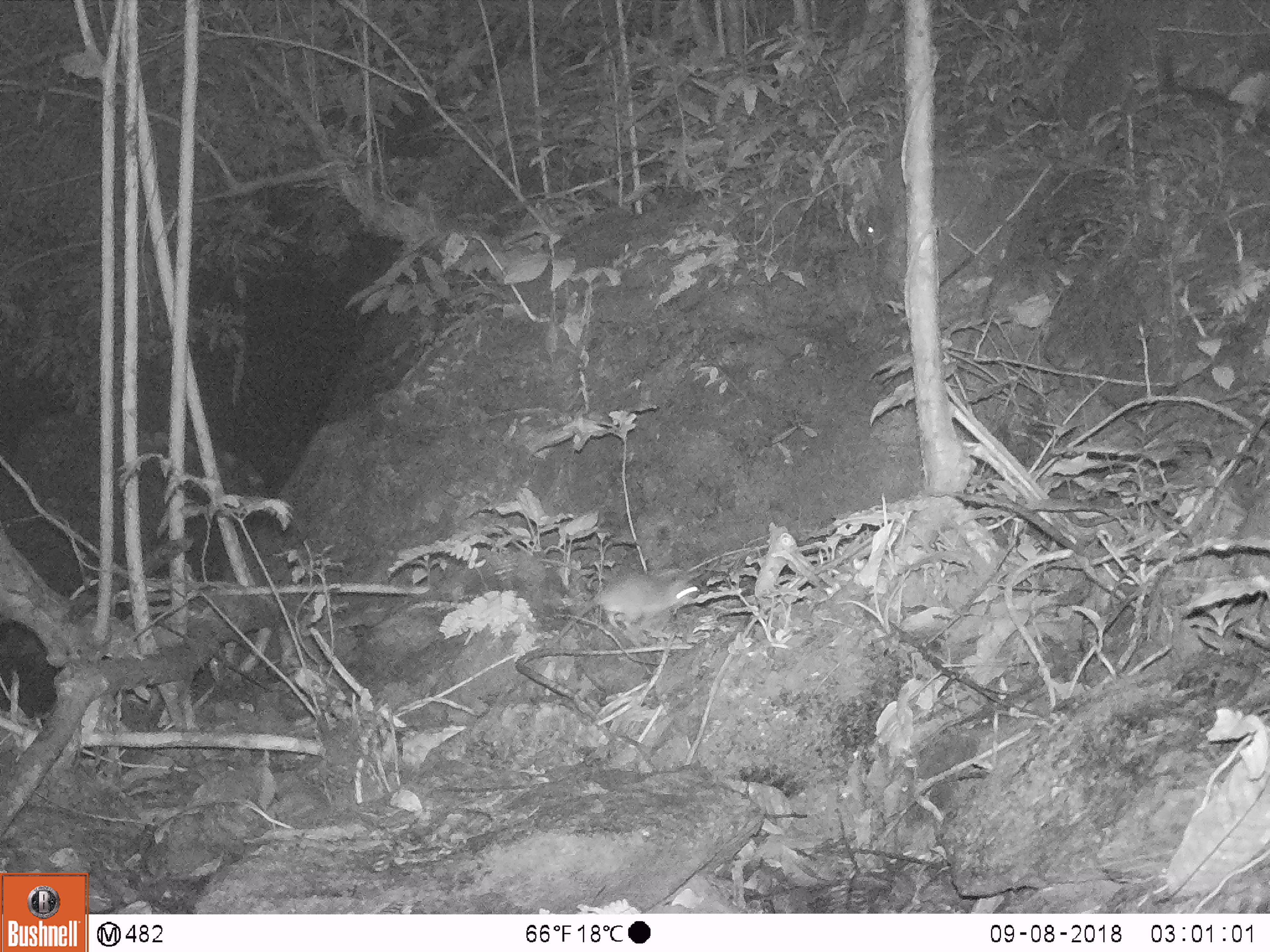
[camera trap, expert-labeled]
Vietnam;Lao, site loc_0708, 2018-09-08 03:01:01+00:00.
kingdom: Animalia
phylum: Chordata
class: Mammalia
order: Rodentia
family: Muridae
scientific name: Muridae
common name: old-world mice and rats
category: unidentified murid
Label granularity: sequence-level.